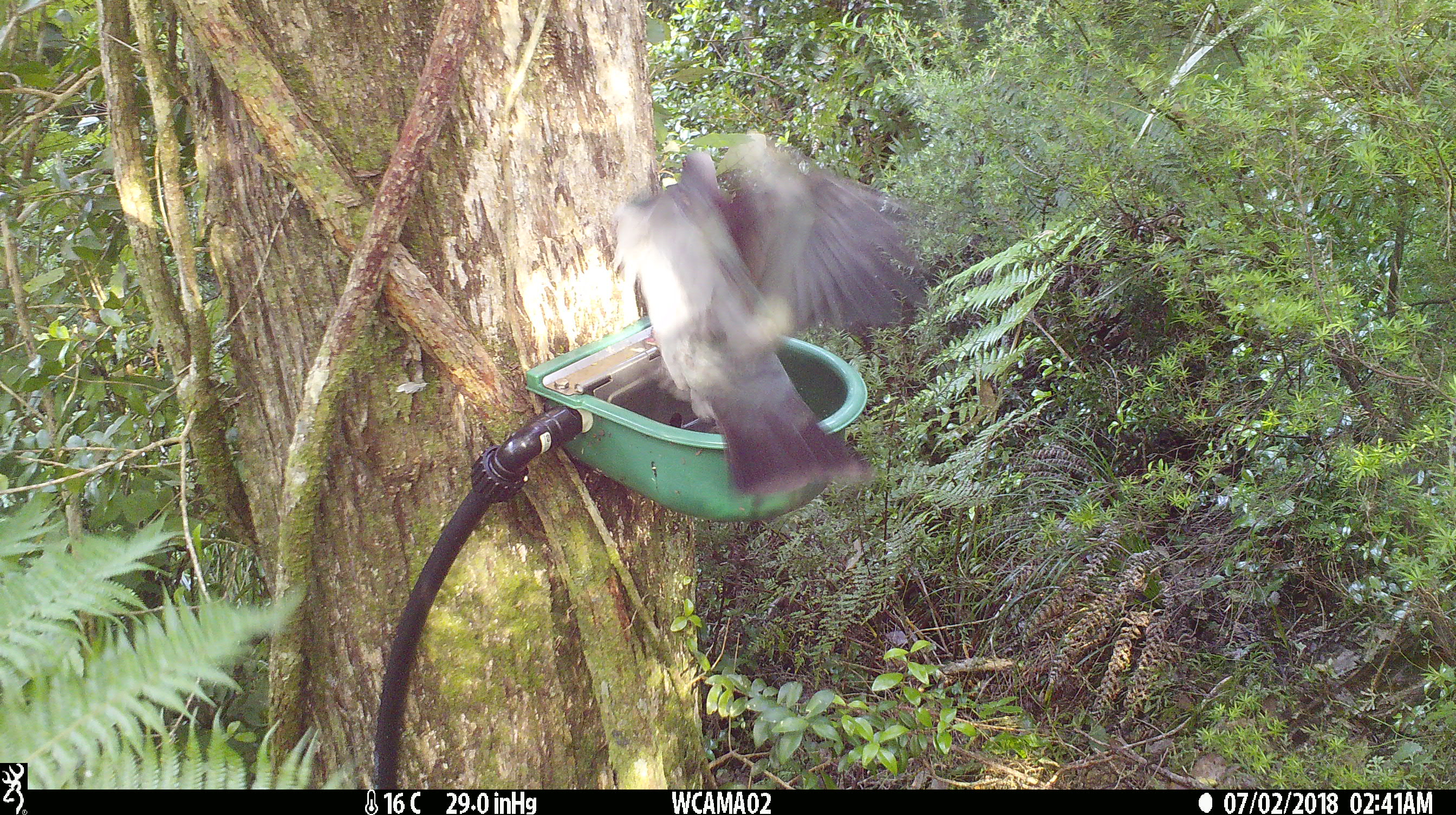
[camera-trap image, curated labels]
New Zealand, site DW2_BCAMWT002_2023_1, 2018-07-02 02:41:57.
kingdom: Animalia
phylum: Chordata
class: Aves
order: Columbiformes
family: Columbidae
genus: Hemiphaga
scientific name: Hemiphaga novaeseelandiae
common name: new zealand pigeon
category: kereru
Kereru (new zealand pigeon) (Hemiphaga novaeseelandiae).